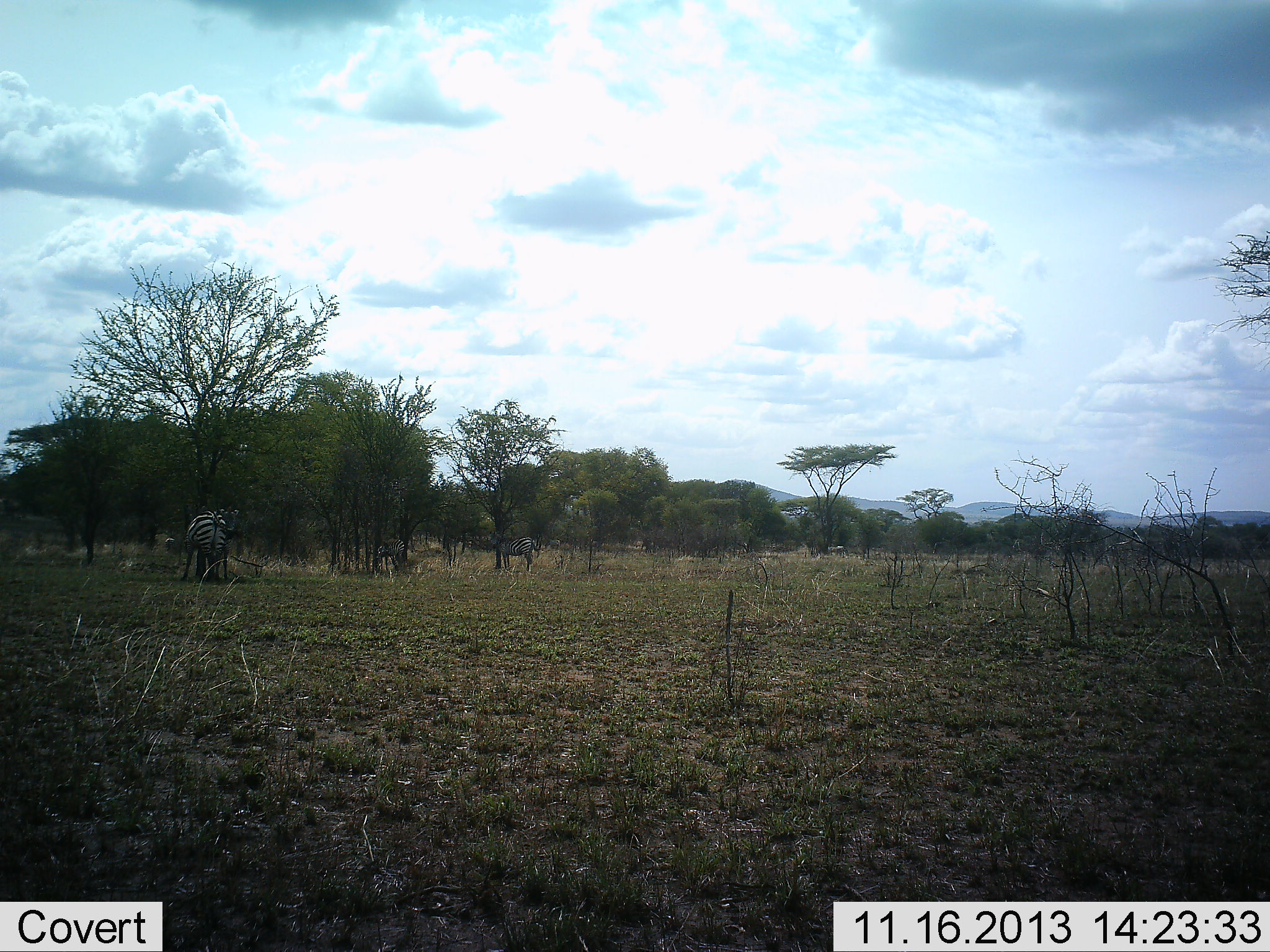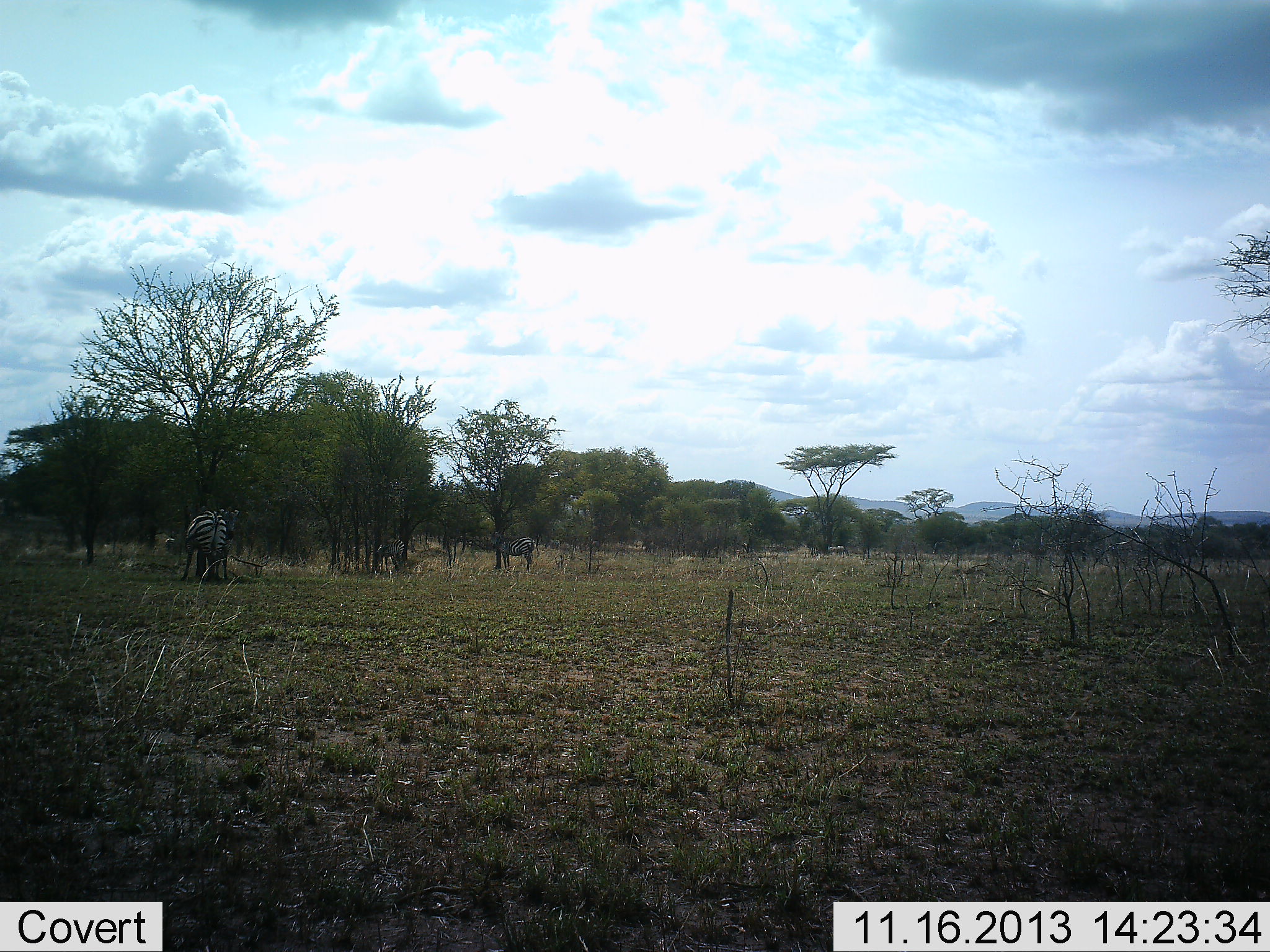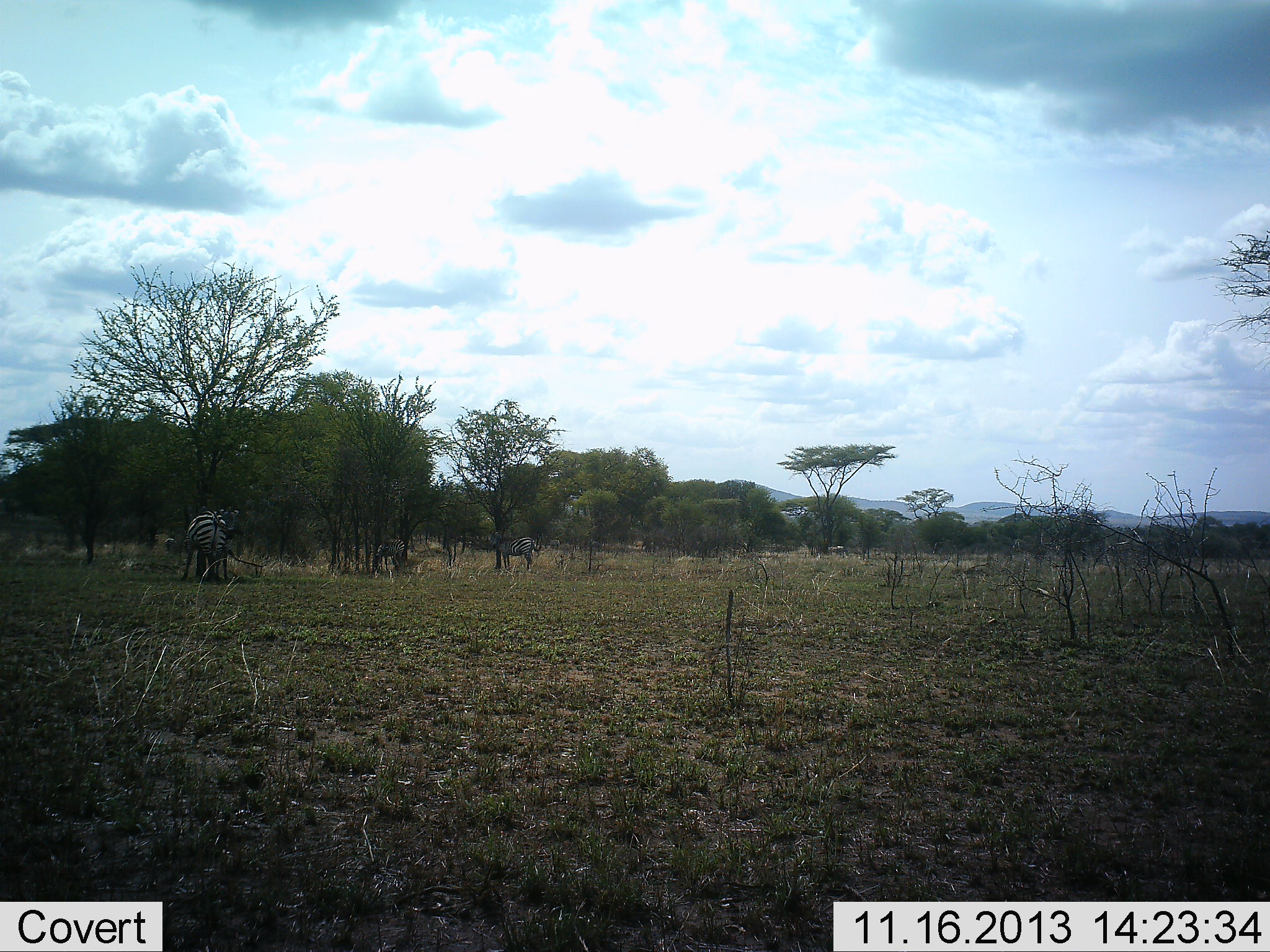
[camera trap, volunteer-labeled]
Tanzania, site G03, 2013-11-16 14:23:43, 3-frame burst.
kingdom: Animalia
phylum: Chordata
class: Mammalia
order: Perissodactyla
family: Equidae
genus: Equus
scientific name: Equus quagga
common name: plains zebra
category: zebra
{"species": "zebra (plains zebra) (Equus quagga)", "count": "2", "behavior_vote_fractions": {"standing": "60%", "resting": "10%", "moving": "0%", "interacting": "0%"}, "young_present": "0%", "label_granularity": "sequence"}